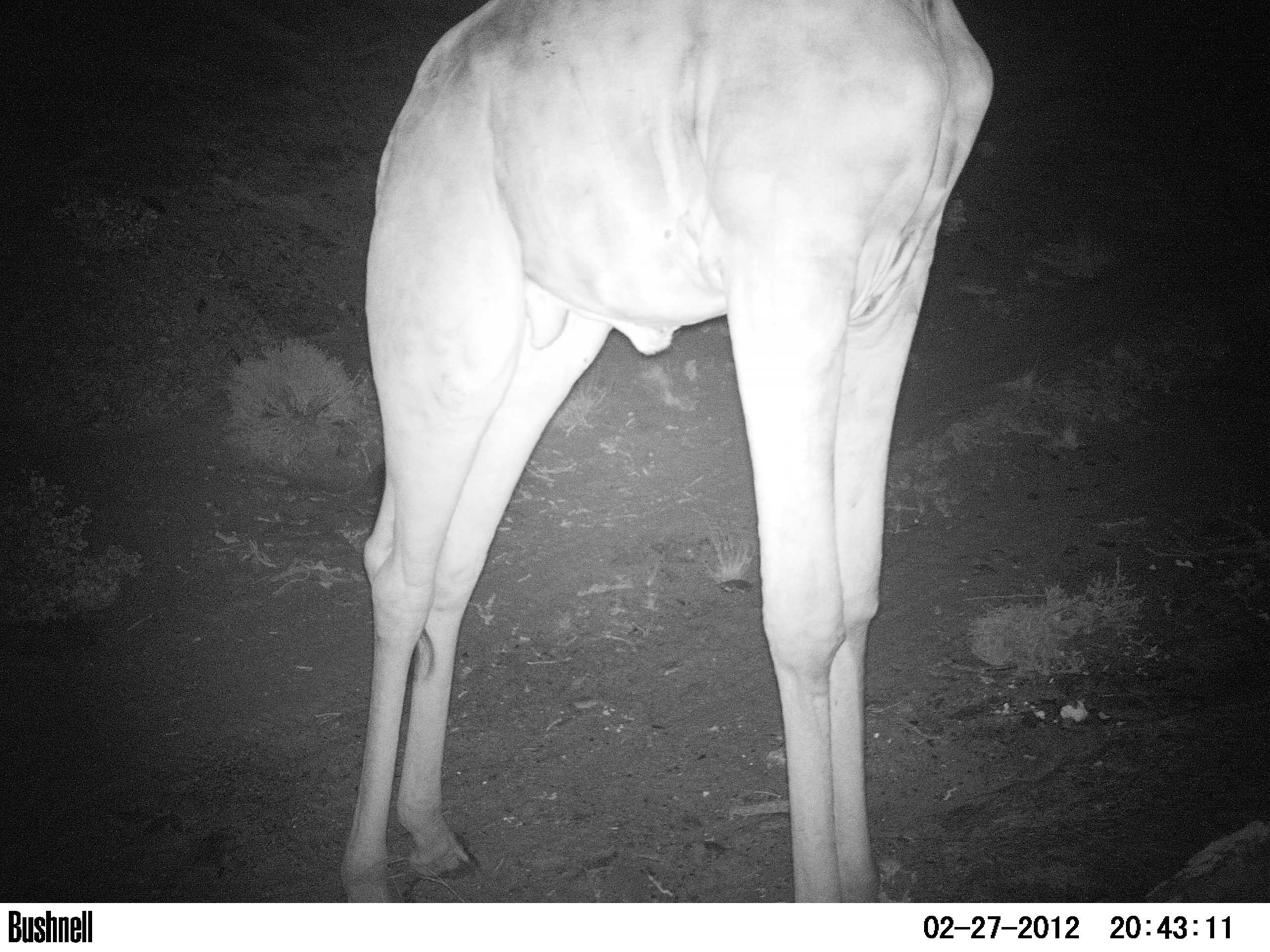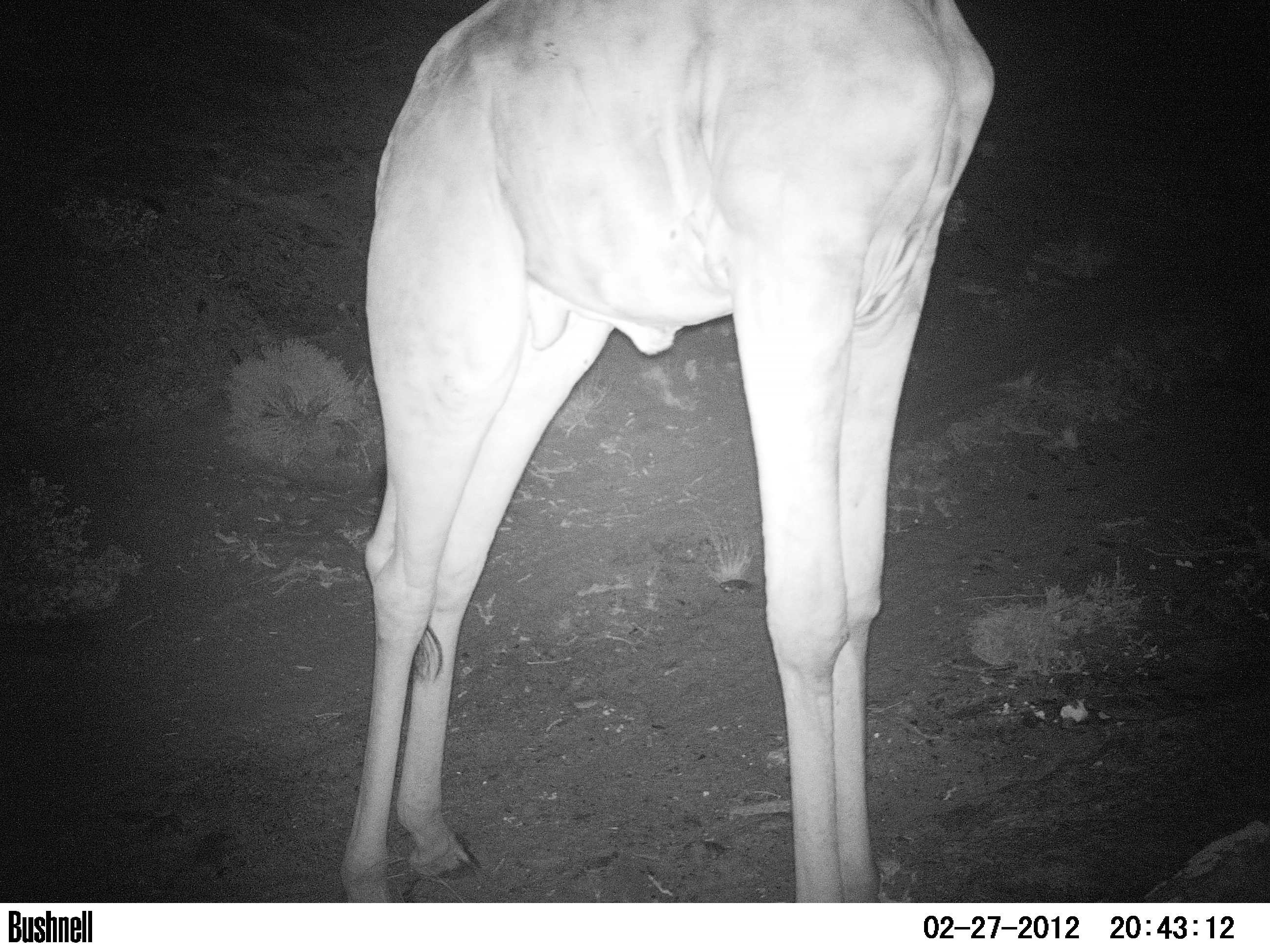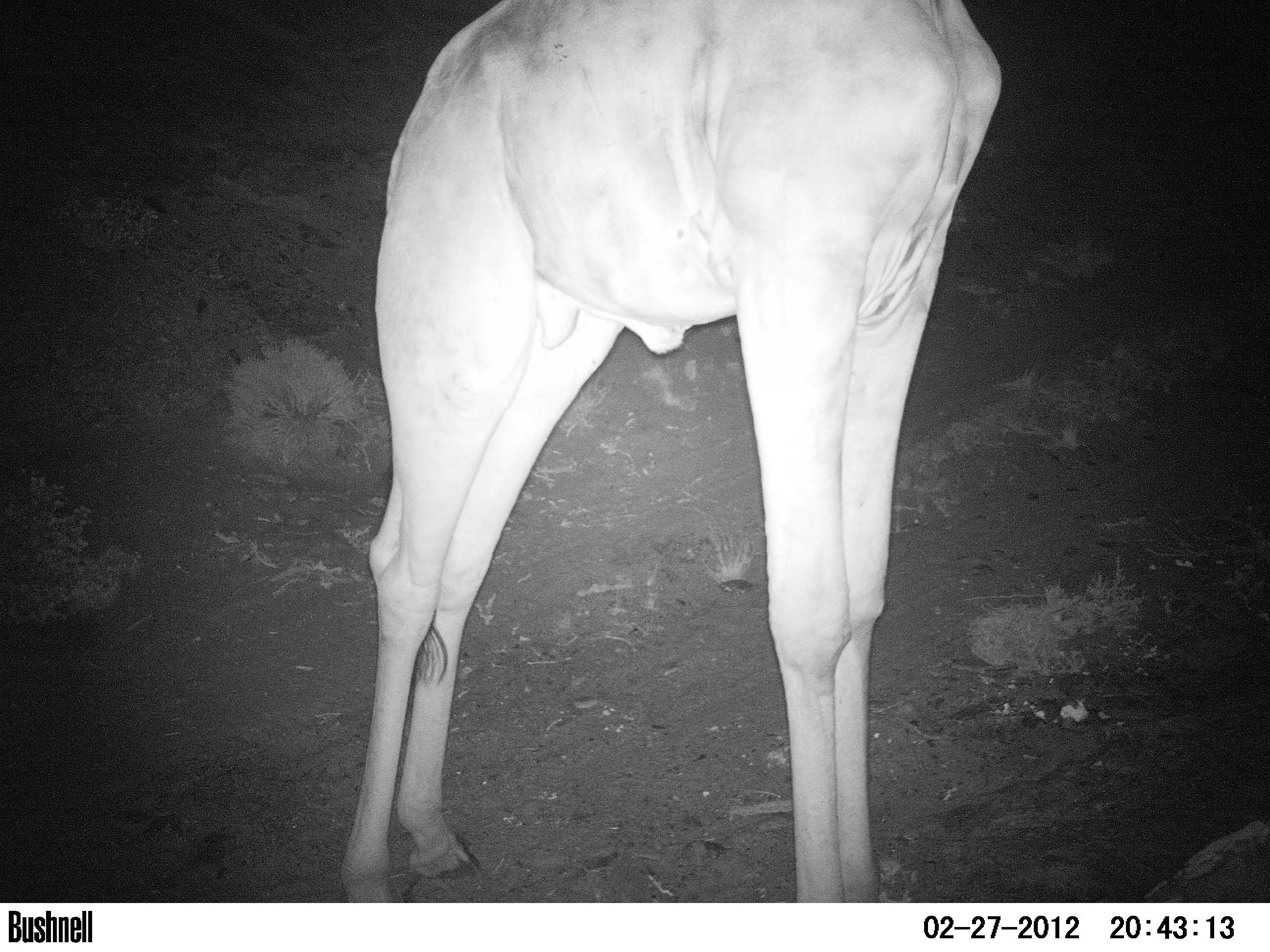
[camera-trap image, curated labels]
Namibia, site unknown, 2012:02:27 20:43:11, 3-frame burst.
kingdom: Animalia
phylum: Chordata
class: Mammalia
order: Artiodactyla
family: Giraffidae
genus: Giraffa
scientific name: Giraffa camelopardalis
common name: giraffe